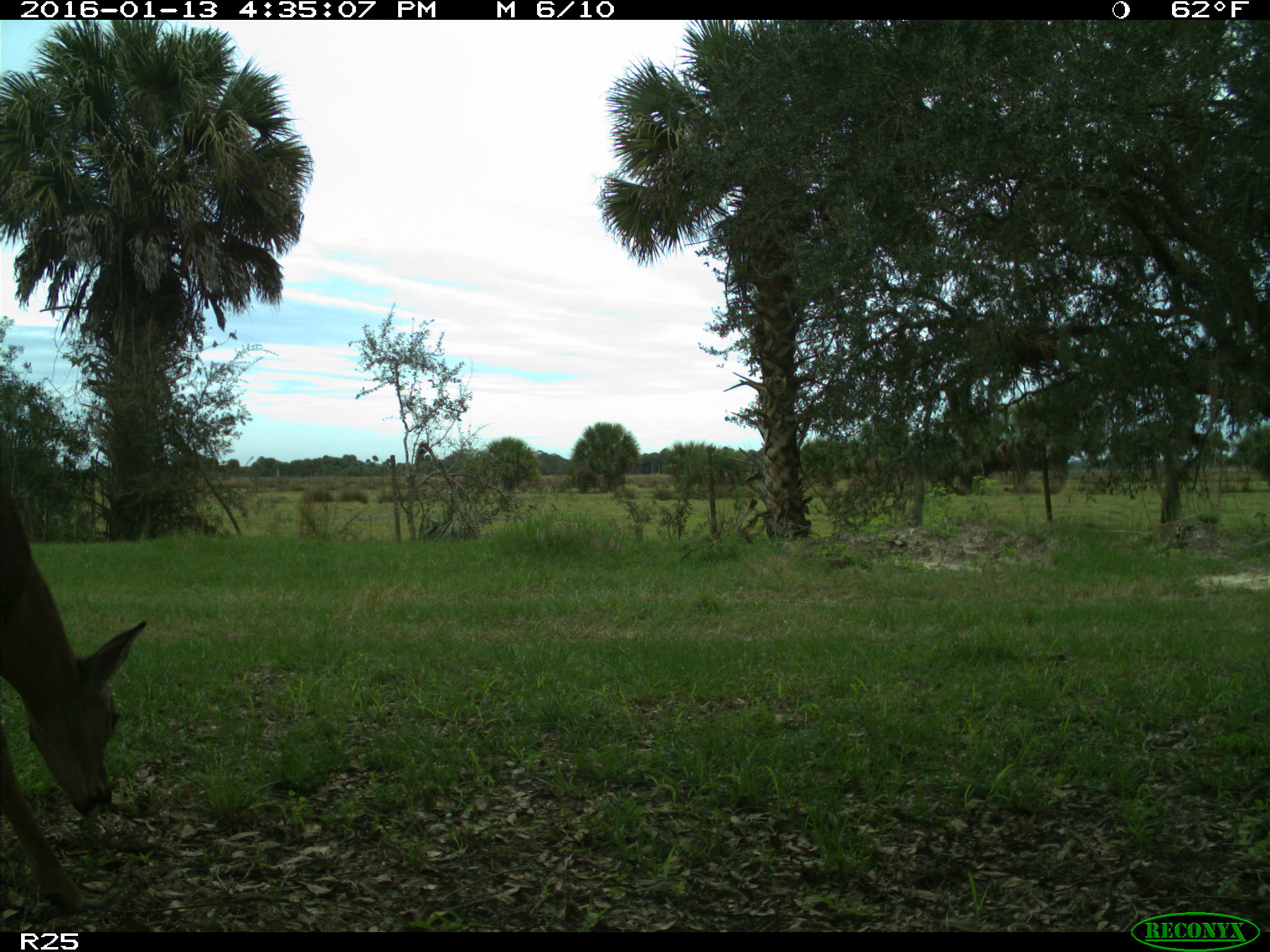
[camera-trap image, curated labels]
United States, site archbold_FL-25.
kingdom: Animalia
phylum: Chordata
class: Mammalia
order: Artiodactyla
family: Cervidae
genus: Odocoileus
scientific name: Odocoileus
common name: deer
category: unidentified deer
Unidentified deer (deer) (Odocoileus).